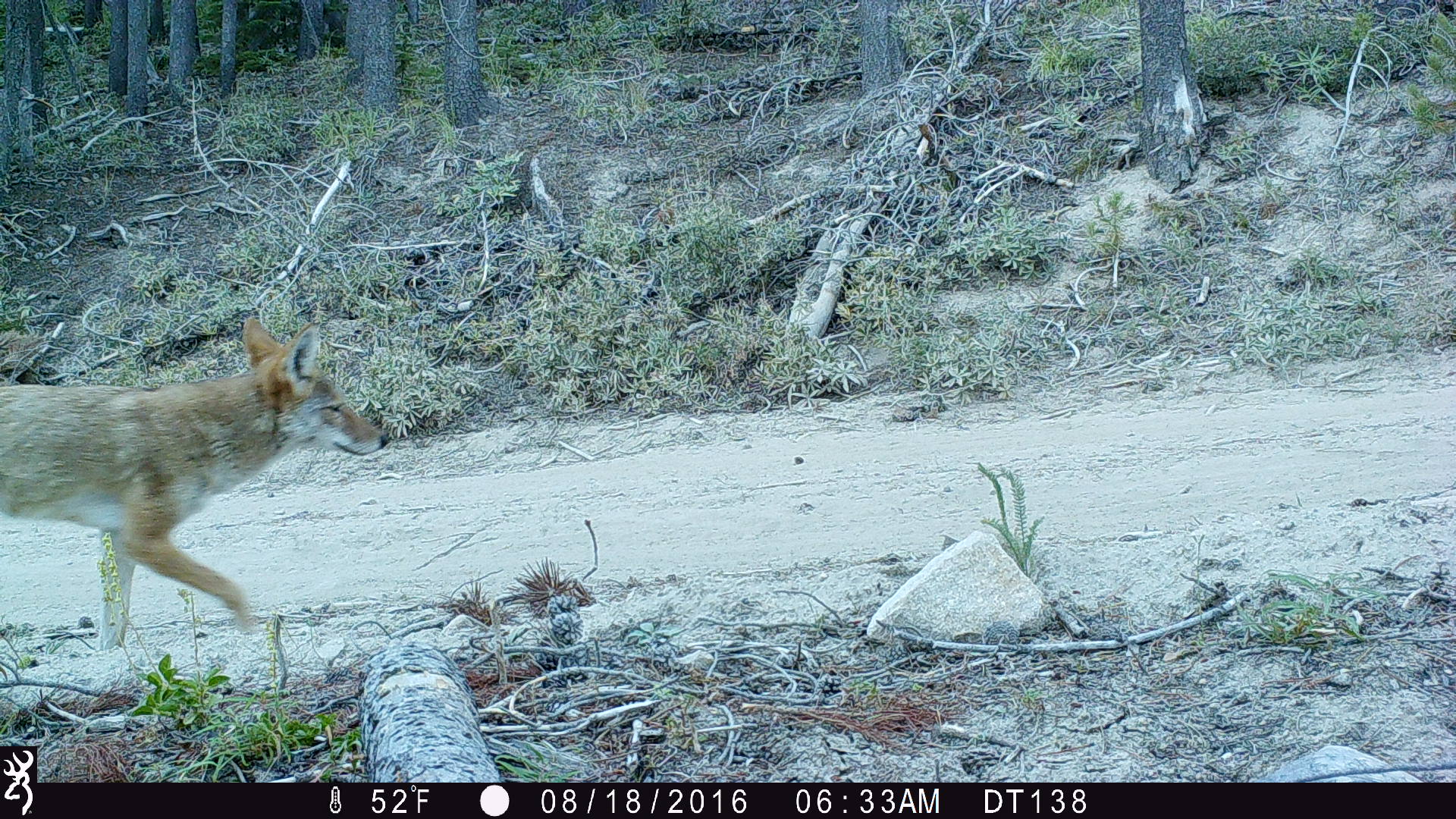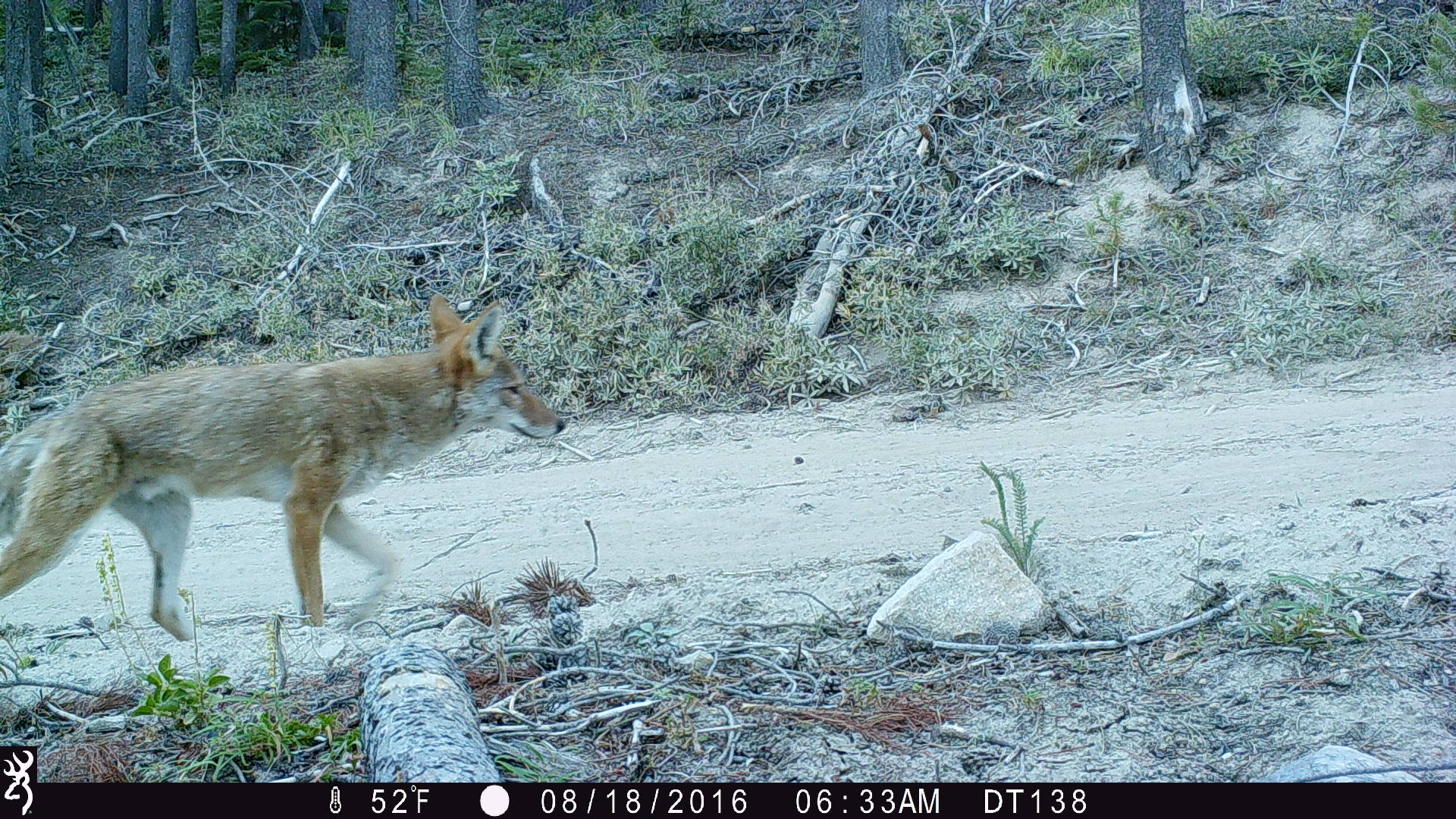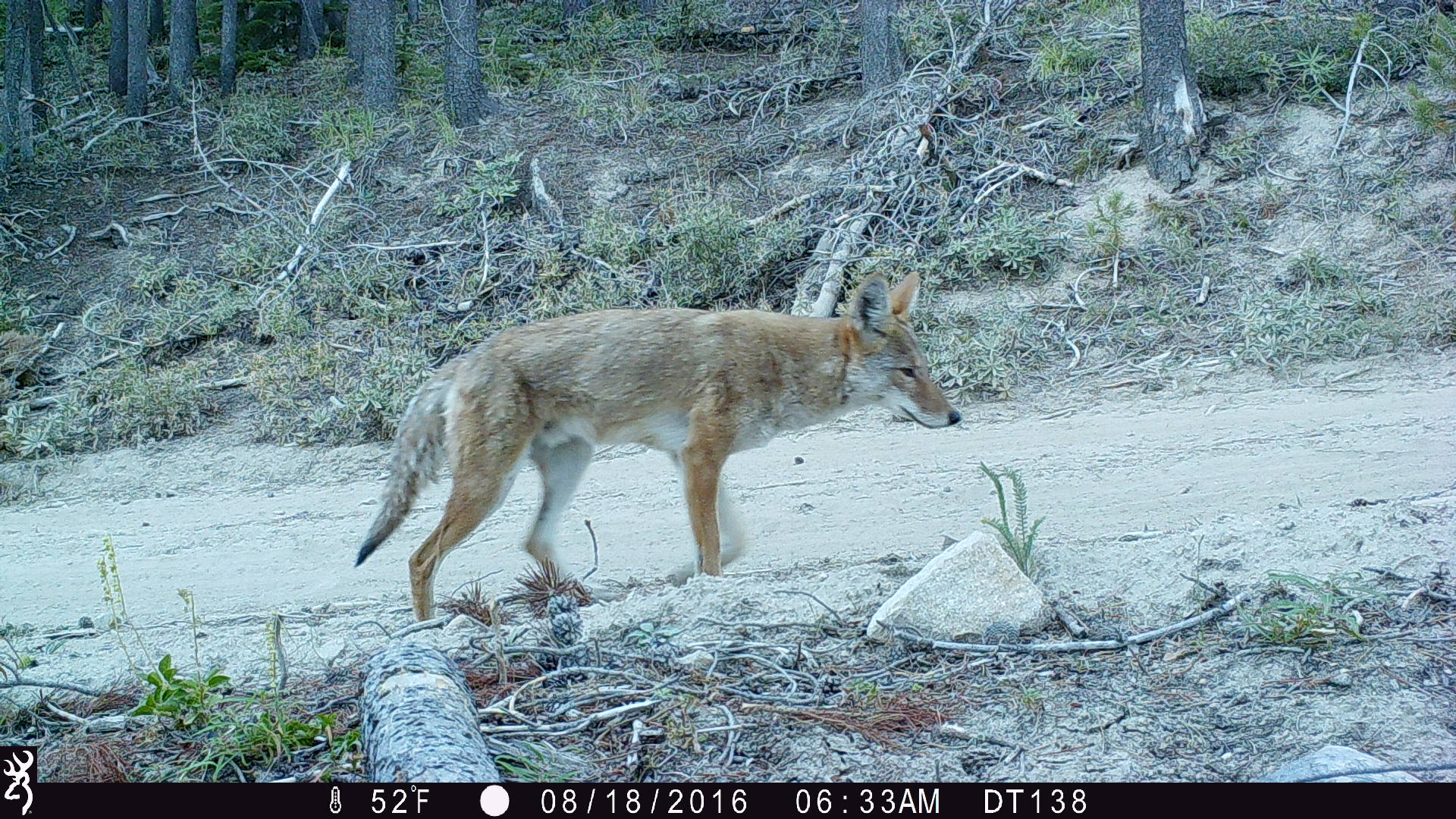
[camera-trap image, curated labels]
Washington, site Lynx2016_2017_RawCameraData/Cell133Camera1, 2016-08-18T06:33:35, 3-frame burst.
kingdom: Animalia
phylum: Chordata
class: Mammalia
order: Carnivora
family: Canidae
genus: Canis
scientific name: Canis latrans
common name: coyote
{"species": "Canis latrans (coyote)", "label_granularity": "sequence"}